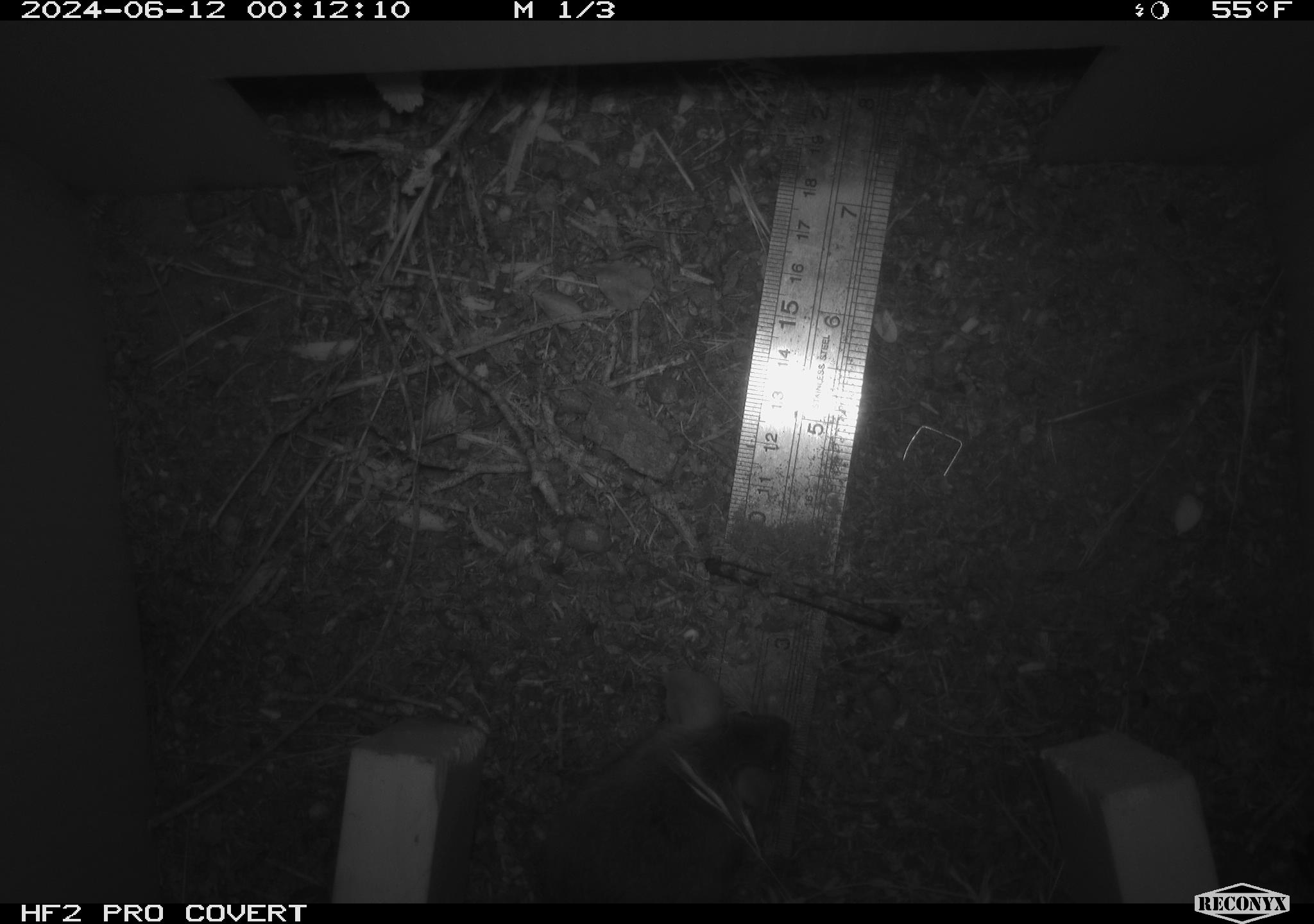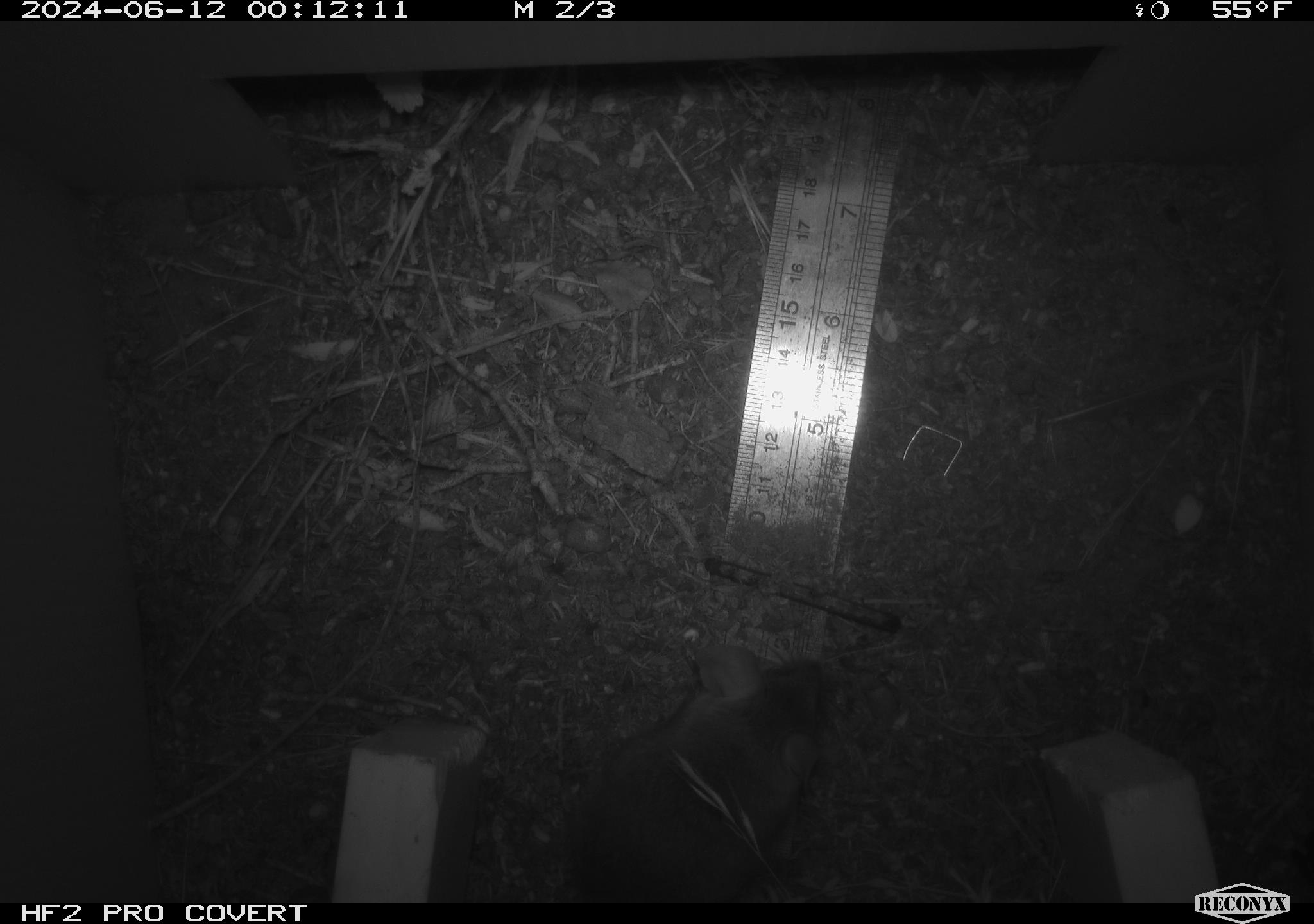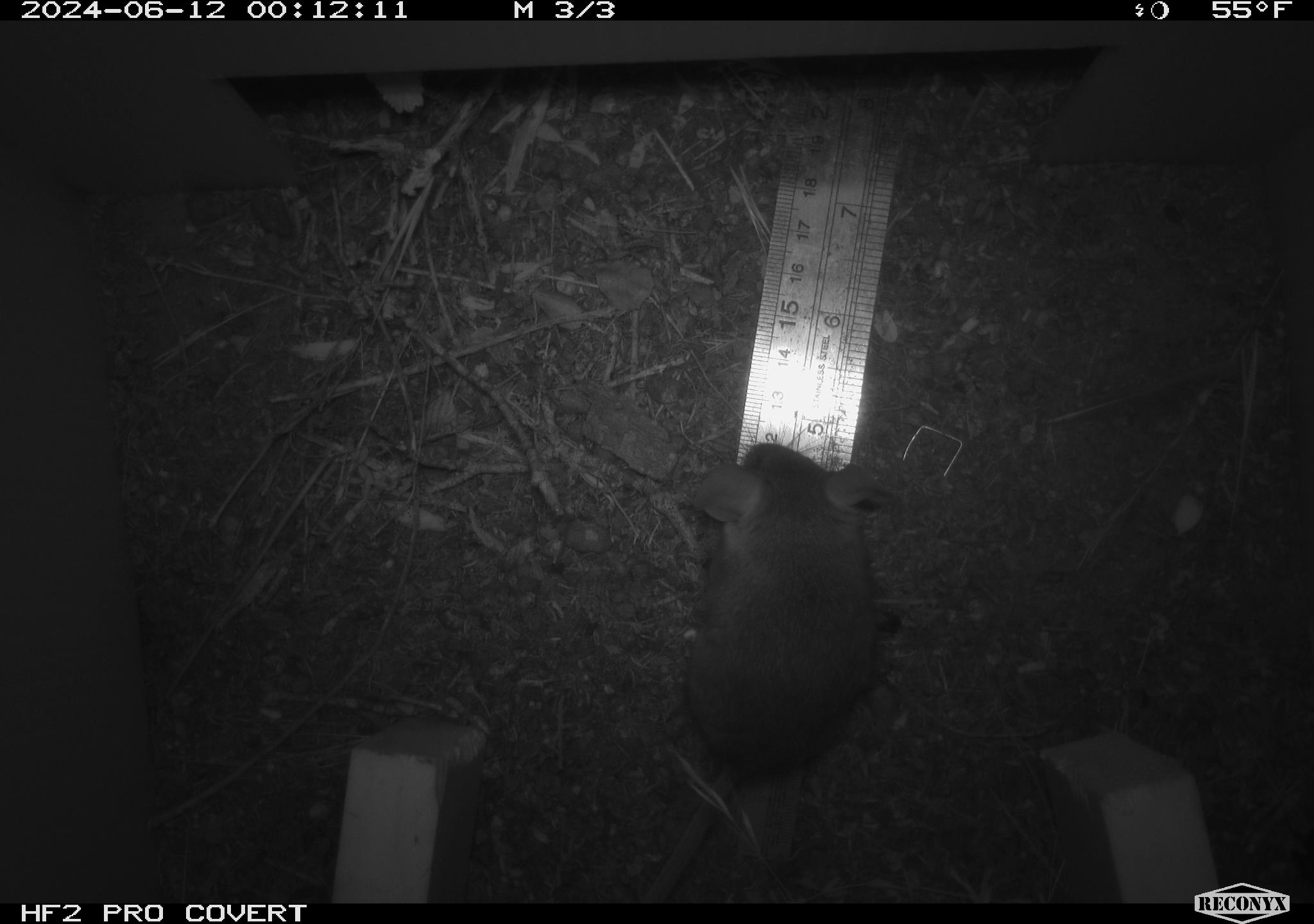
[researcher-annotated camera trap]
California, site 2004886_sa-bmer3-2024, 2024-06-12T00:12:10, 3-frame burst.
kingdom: Animalia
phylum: Chordata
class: Mammalia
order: Rodentia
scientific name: Rodentia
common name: mouse species